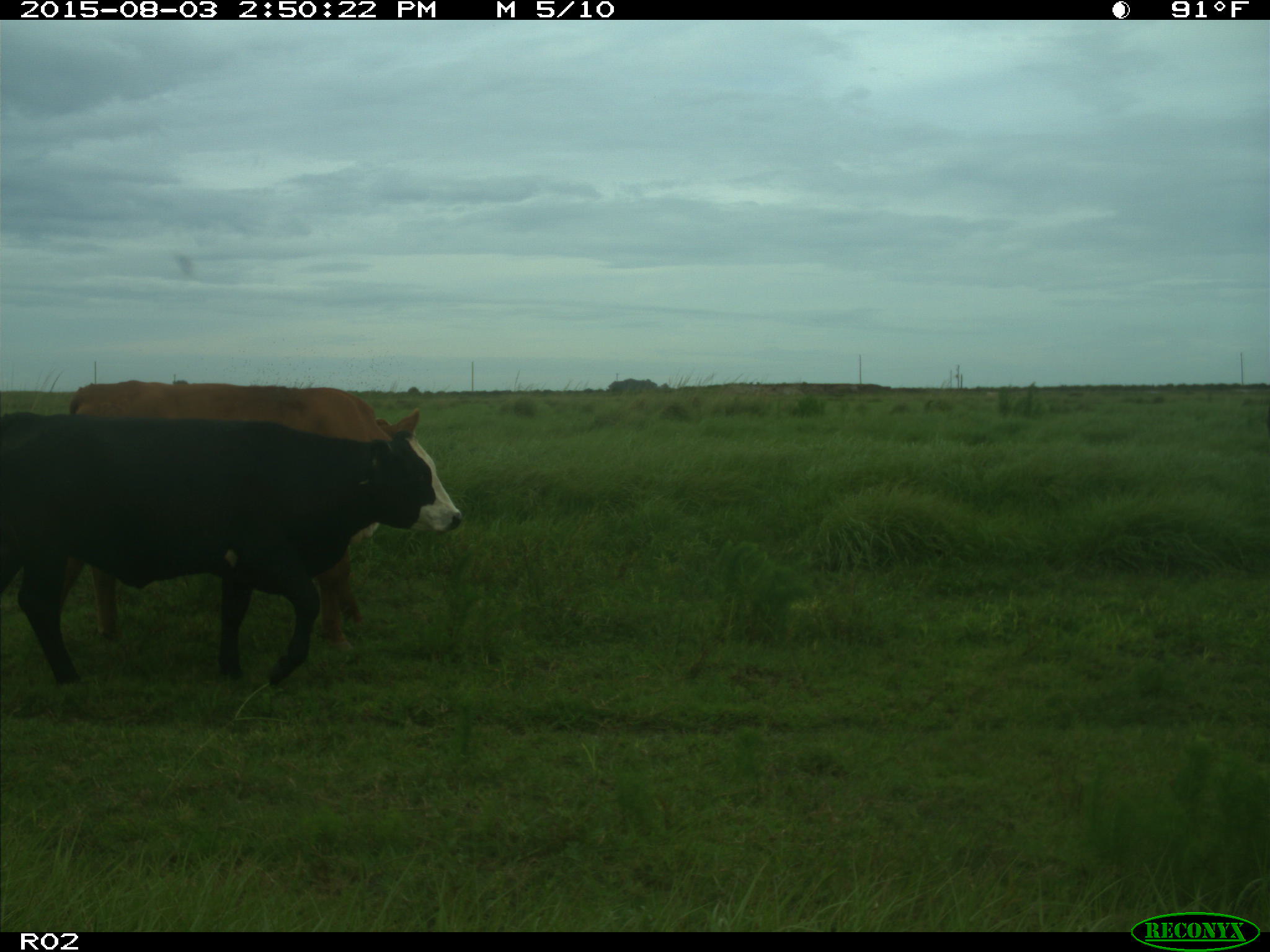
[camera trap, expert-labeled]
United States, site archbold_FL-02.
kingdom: Animalia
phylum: Chordata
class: Mammalia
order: Artiodactyla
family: Bovidae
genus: Bos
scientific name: Bos taurus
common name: domestic cow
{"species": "Bos taurus (domestic cow)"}